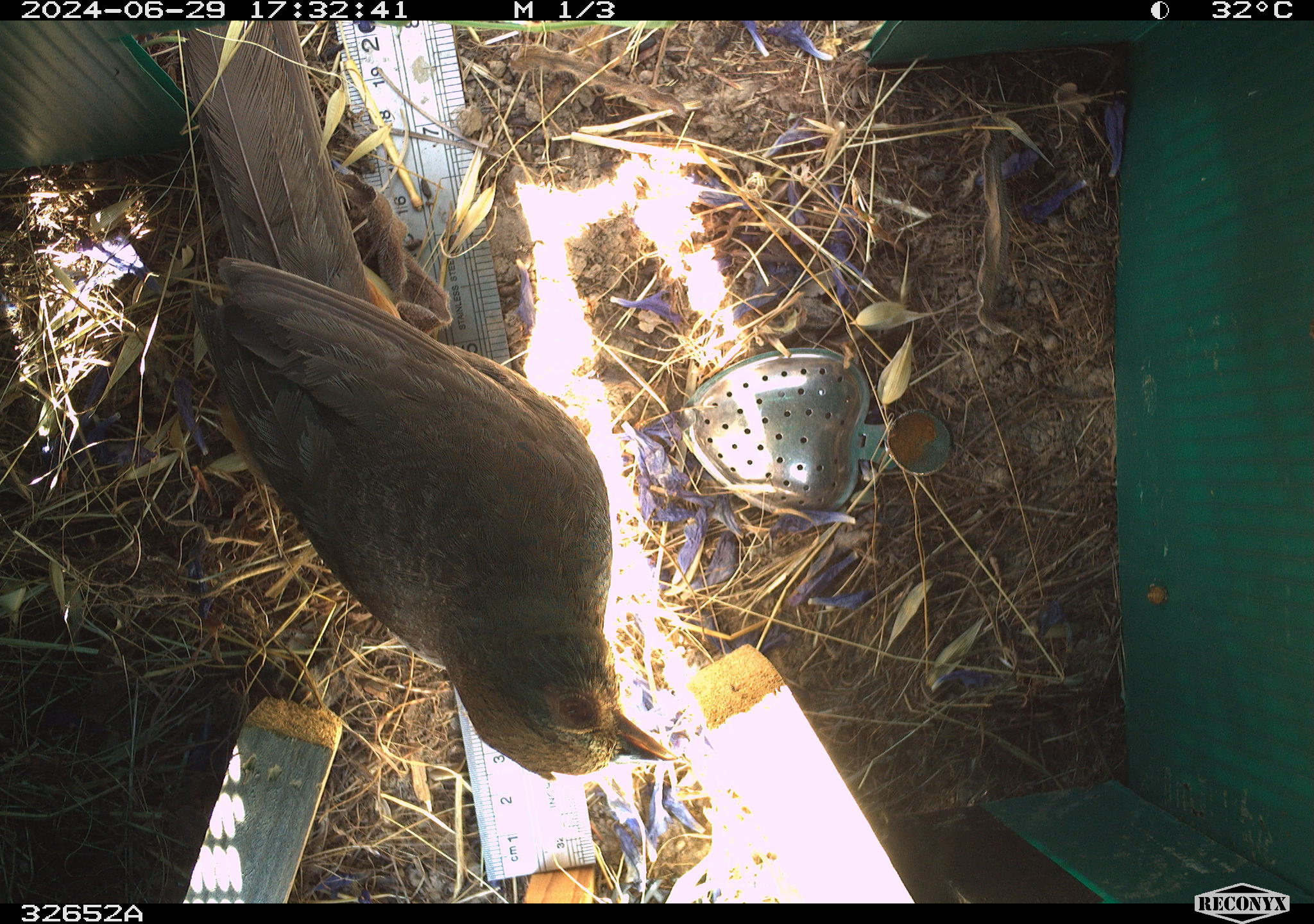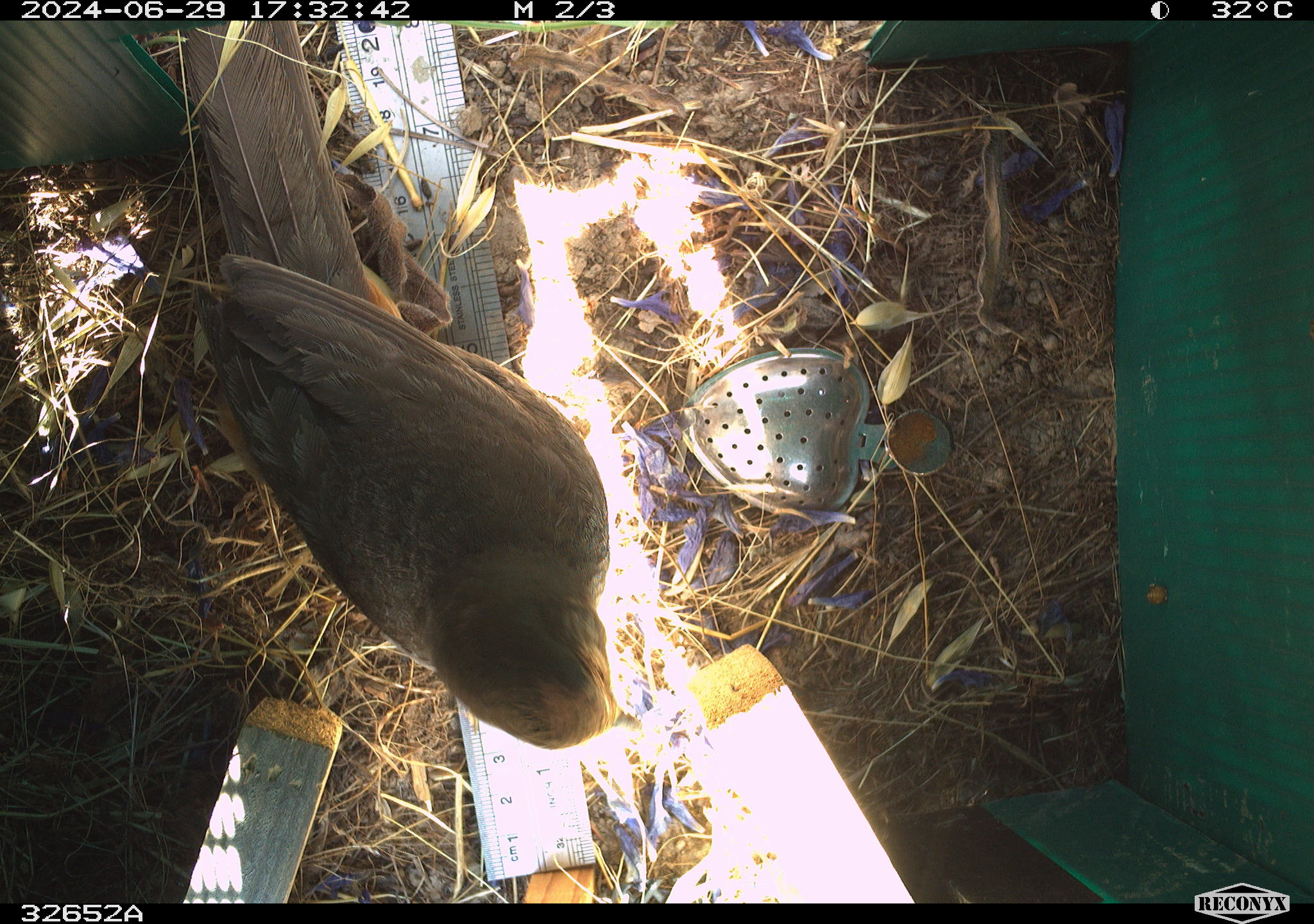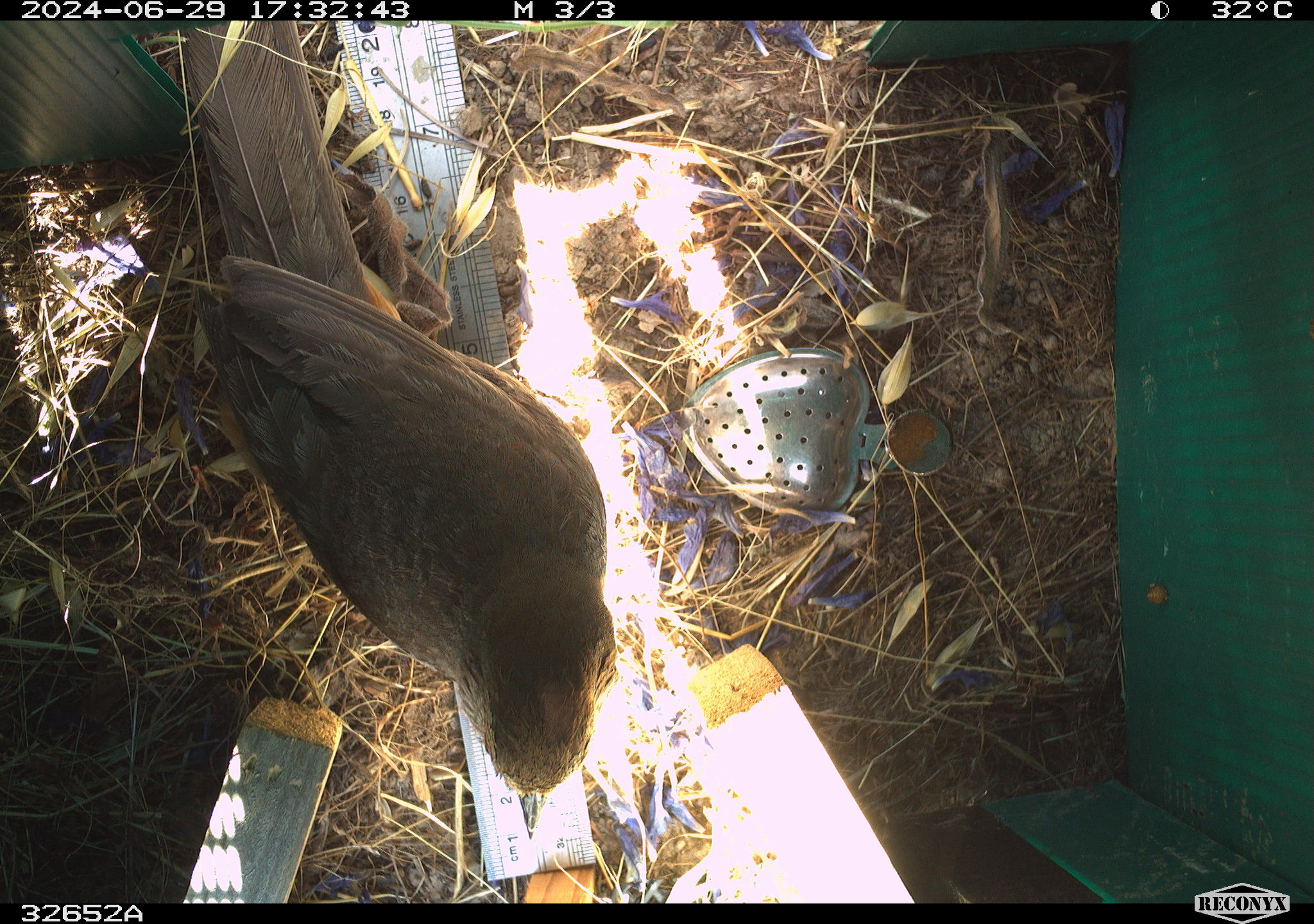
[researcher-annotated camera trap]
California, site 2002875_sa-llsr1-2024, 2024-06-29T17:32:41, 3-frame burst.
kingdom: Animalia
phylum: Chordata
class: Aves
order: Passeriformes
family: Passerellidae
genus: Melozone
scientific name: Melozone crissalis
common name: california towhee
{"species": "california towhee (Melozone crissalis)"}